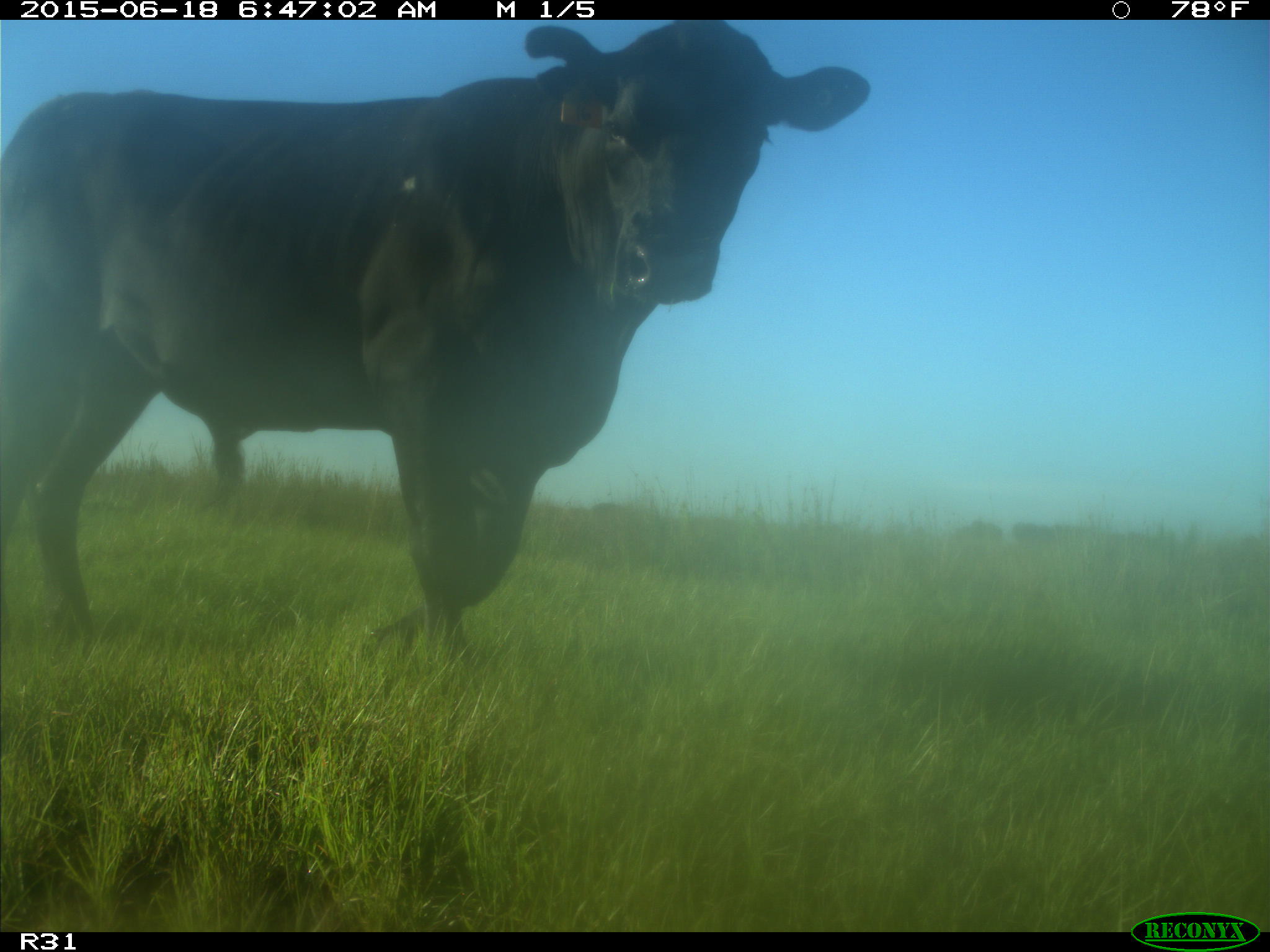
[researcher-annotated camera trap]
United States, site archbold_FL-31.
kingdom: Animalia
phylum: Chordata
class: Mammalia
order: Artiodactyla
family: Bovidae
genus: Bos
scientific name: Bos taurus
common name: domestic cow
Bos taurus (domestic cow).